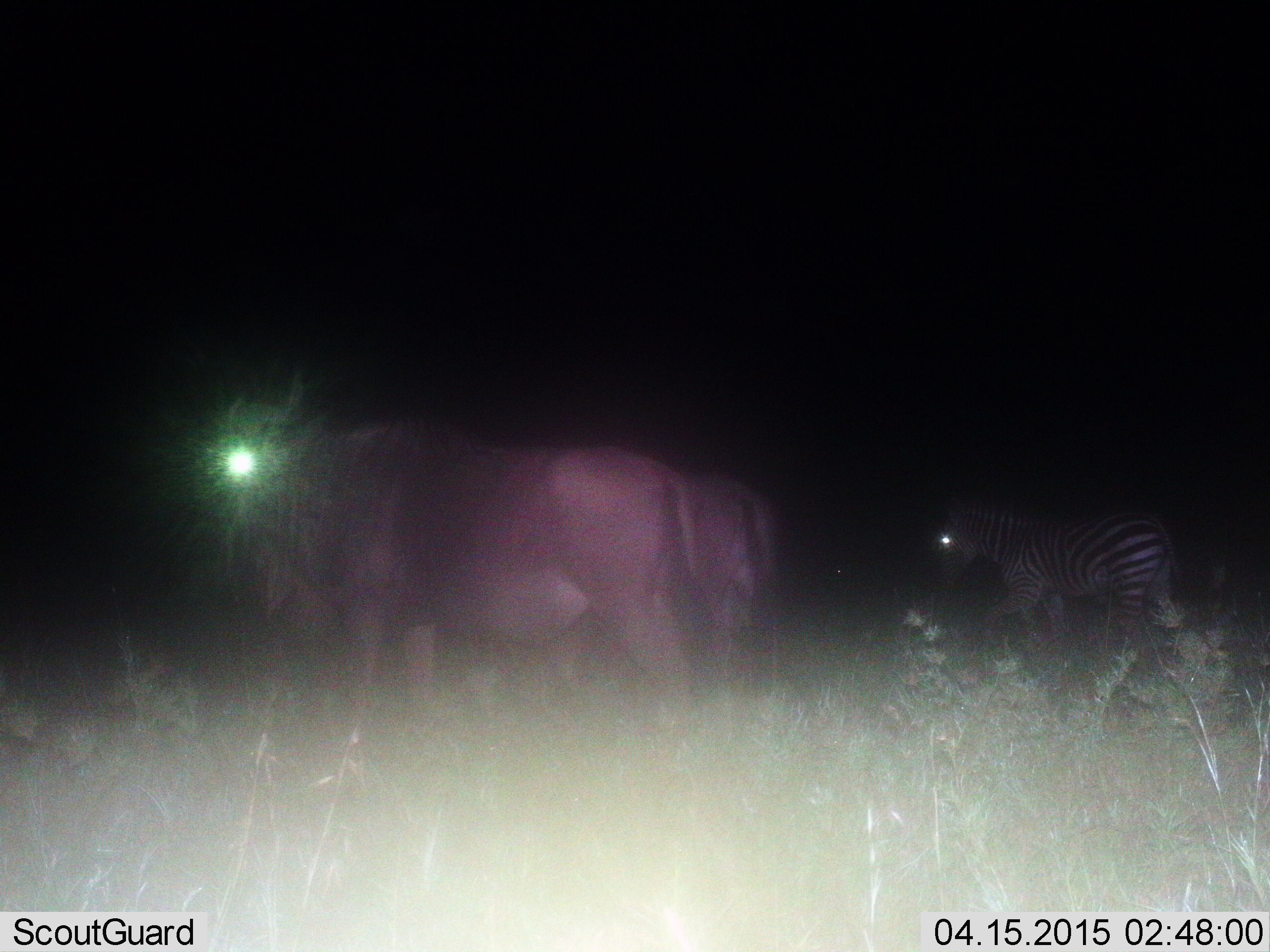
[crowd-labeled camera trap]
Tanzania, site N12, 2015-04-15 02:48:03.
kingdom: Animalia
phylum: Chordata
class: Mammalia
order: Artiodactyla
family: Bovidae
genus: Connochaetes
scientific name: Connochaetes taurinus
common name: blue wildebeest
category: wildebeest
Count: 2.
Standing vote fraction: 73%.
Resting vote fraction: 0%.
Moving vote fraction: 27%.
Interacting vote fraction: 0%.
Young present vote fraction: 0%.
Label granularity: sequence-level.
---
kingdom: Animalia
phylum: Chordata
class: Mammalia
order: Perissodactyla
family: Equidae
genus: Equus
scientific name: Equus quagga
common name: plains zebra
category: zebra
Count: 1.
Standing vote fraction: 15%.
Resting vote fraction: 0%.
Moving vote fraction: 85%.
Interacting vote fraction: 0%.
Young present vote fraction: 0%.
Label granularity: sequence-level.